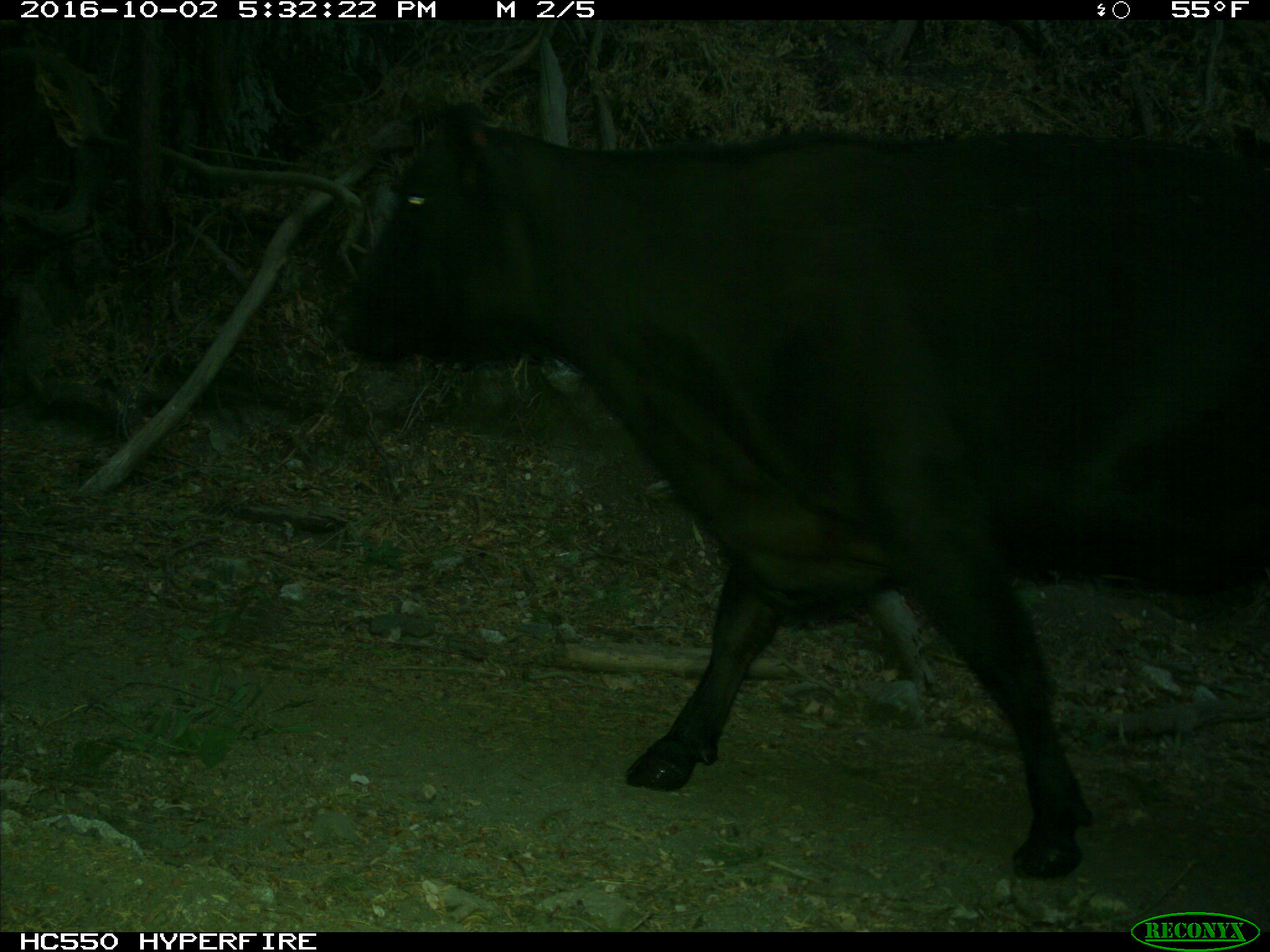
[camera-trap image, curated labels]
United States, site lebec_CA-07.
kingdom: Animalia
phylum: Chordata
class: Mammalia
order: Artiodactyla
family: Bovidae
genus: Bos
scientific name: Bos taurus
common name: domestic cow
Bos taurus (domestic cow).